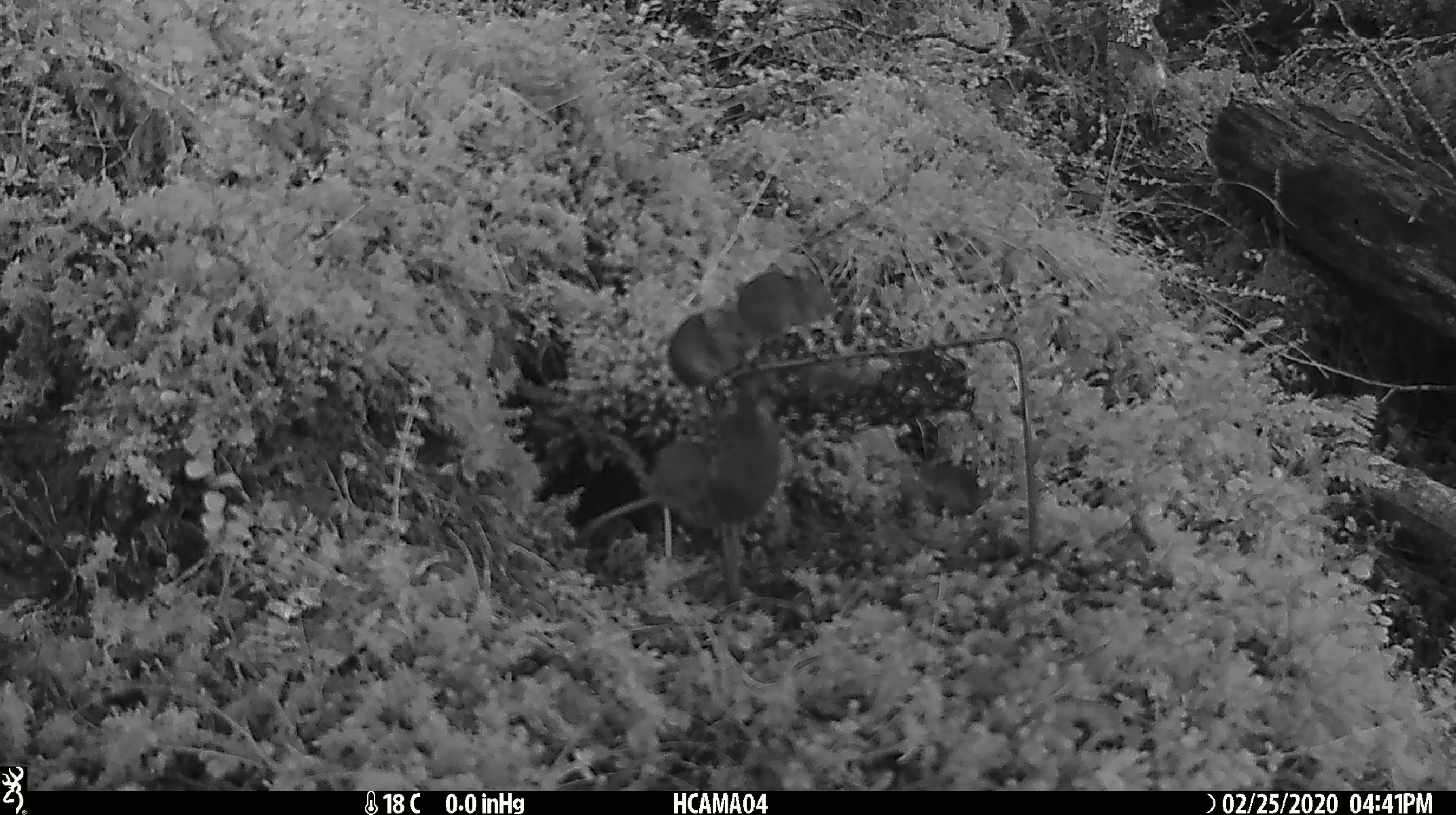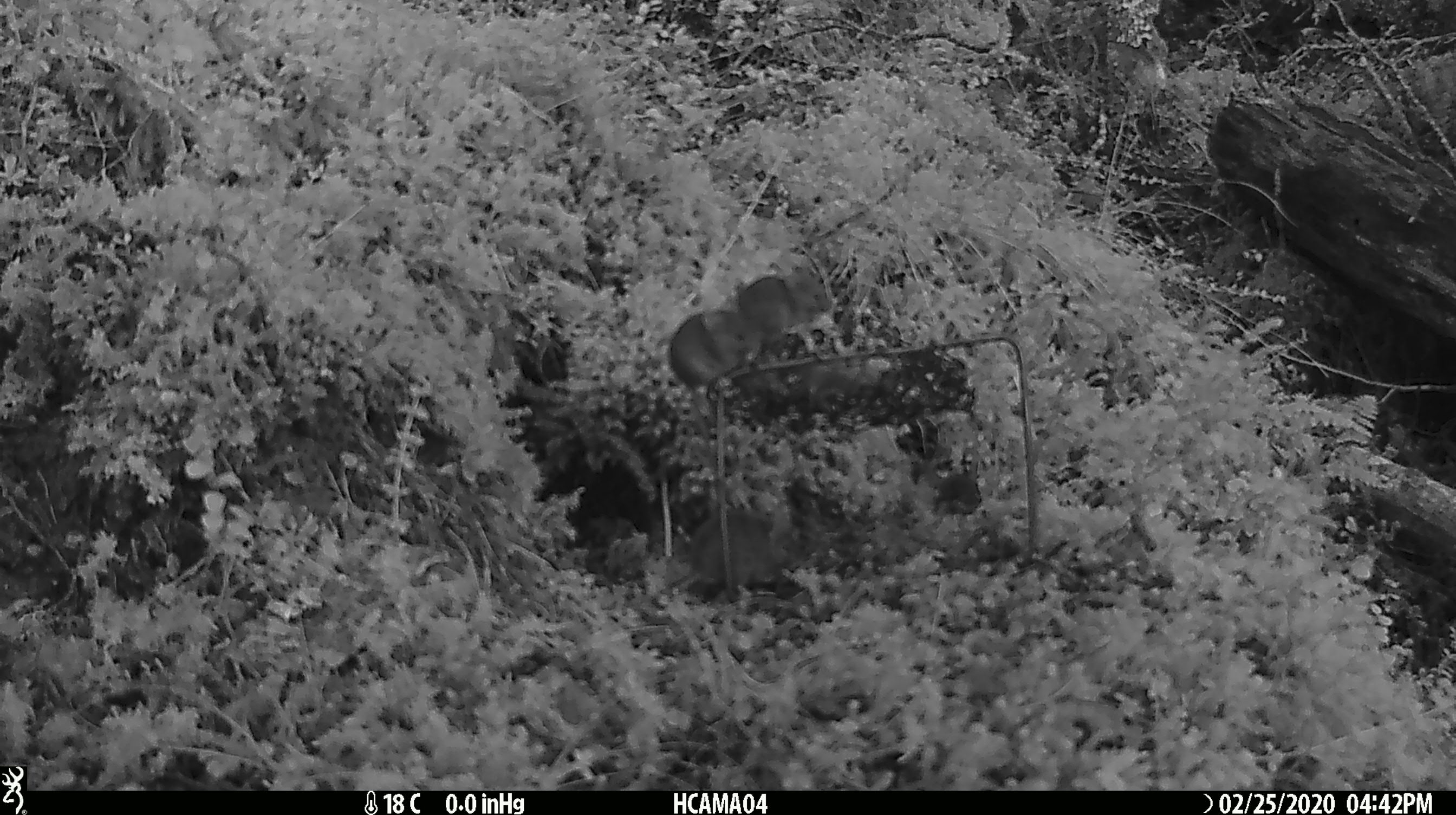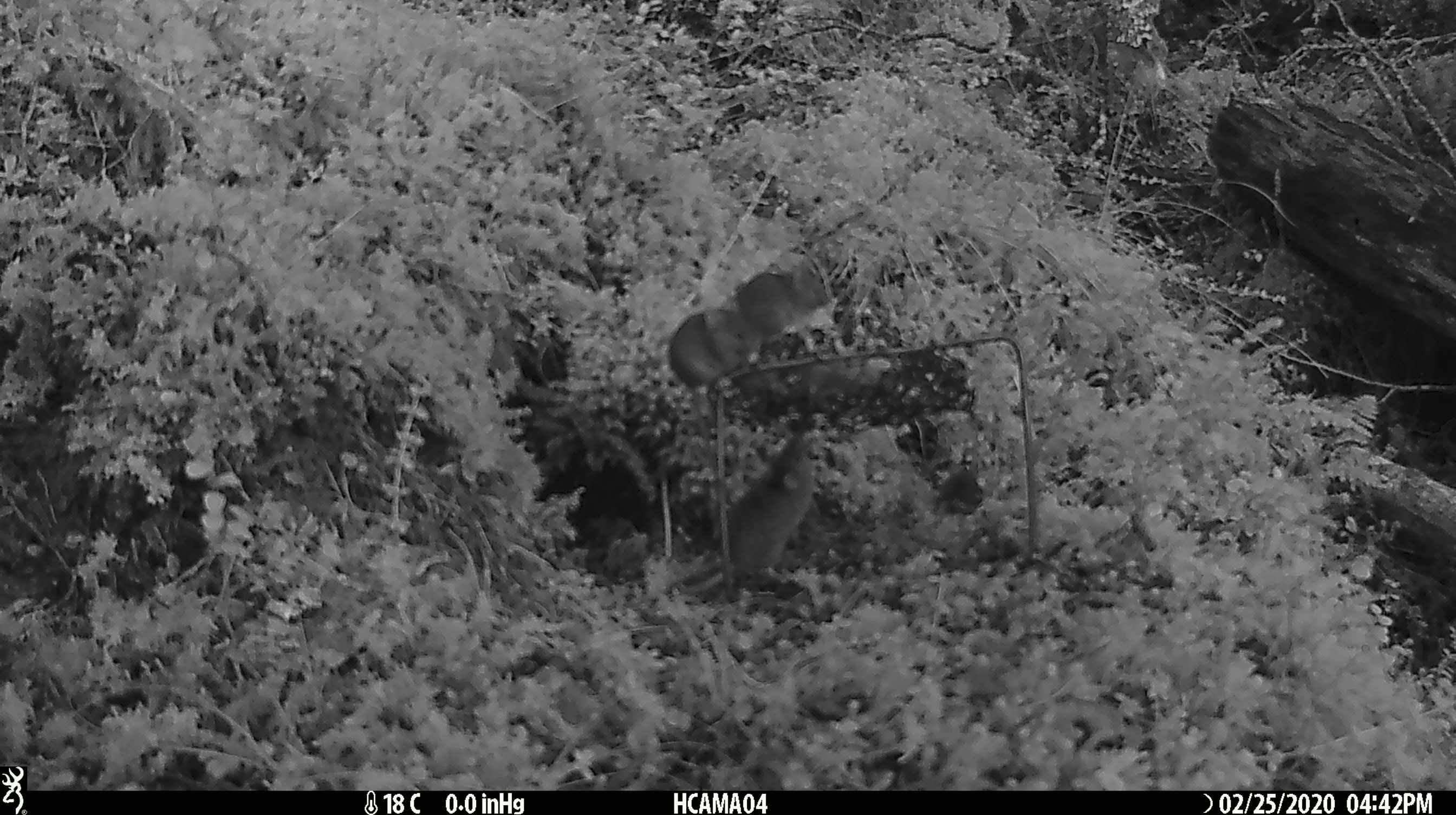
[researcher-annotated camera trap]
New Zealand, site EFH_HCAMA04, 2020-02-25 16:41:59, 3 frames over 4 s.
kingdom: Animalia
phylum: Chordata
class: Mammalia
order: Rodentia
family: Muridae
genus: Mus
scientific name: Mus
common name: mouse